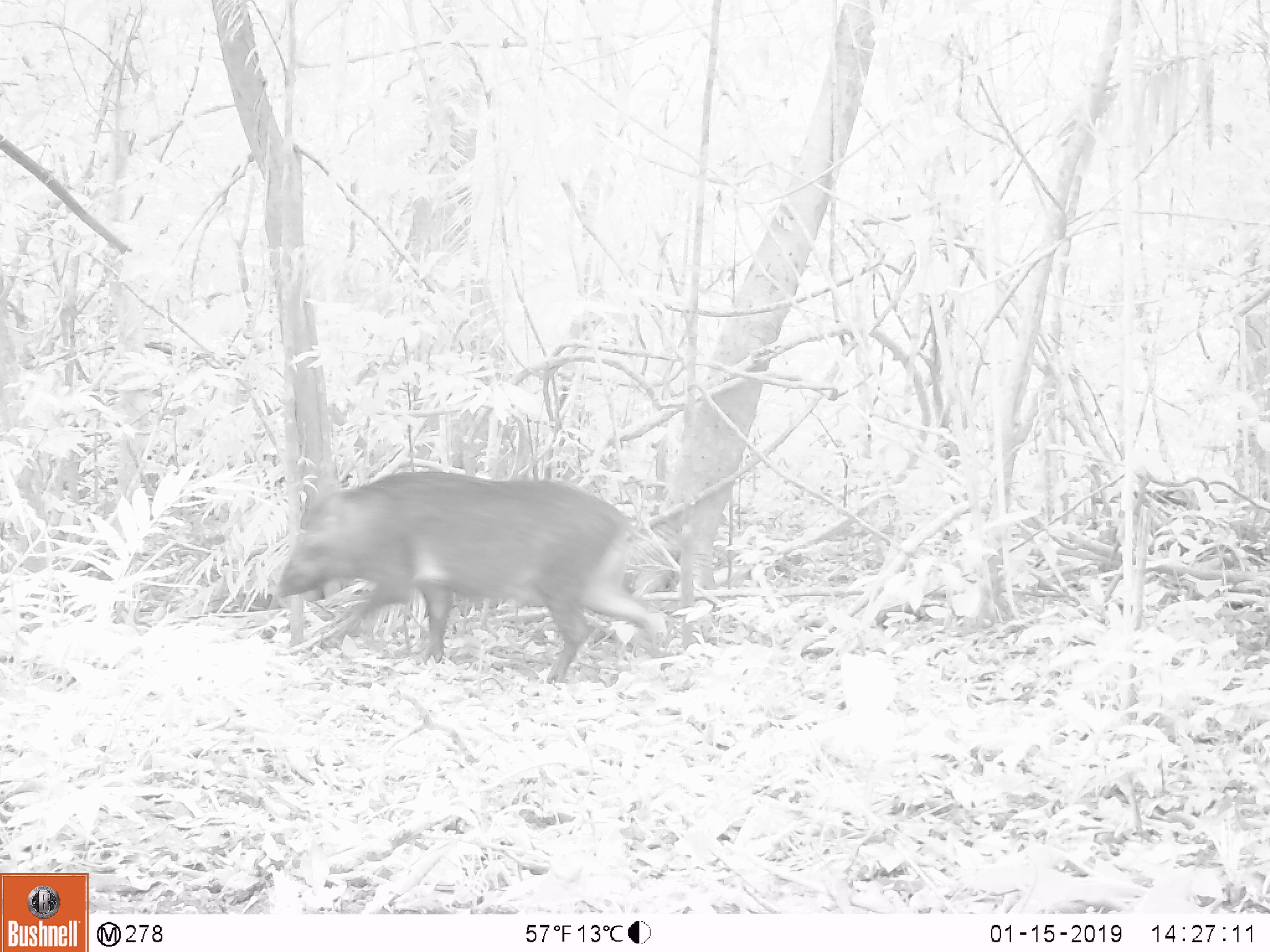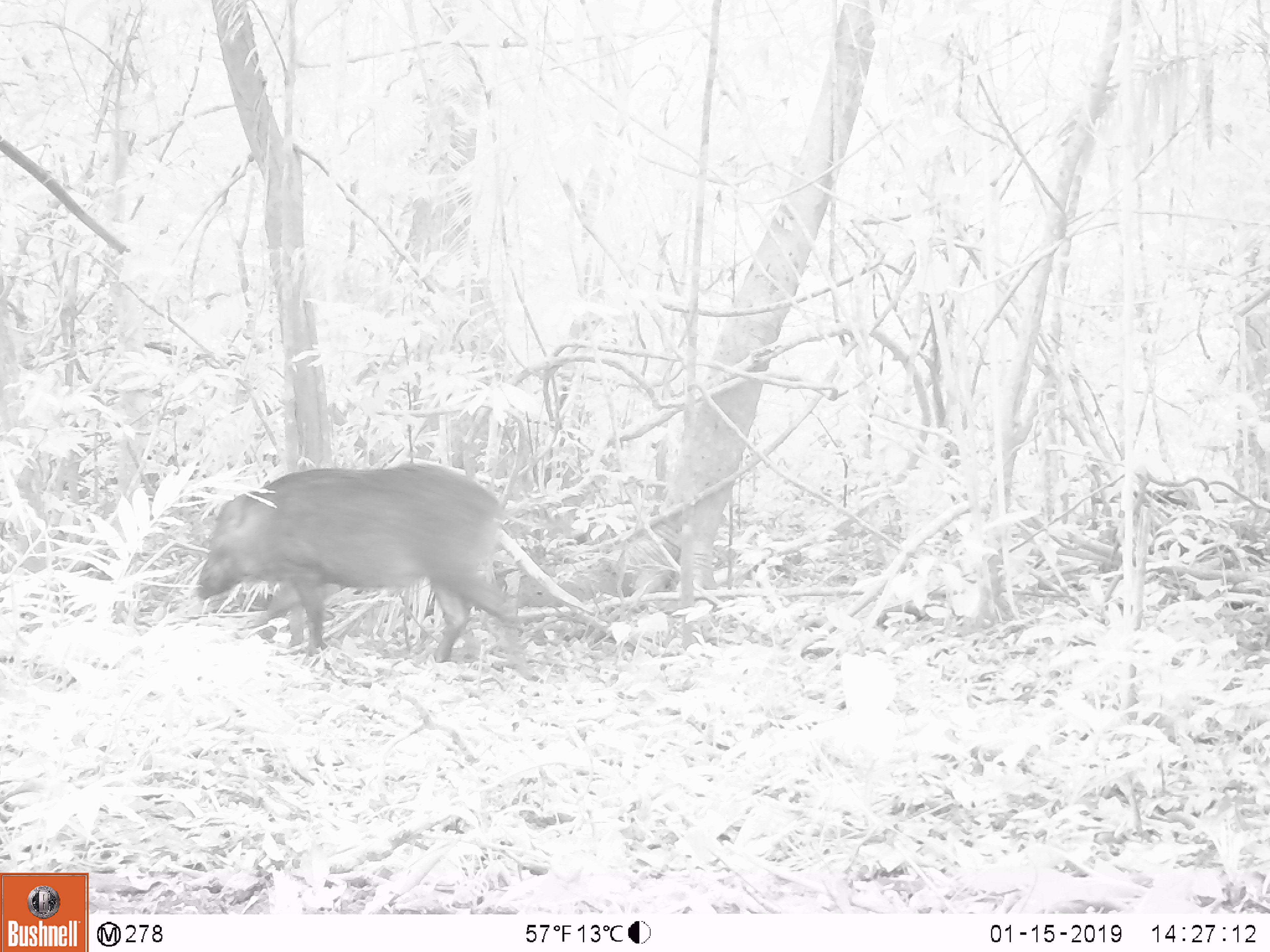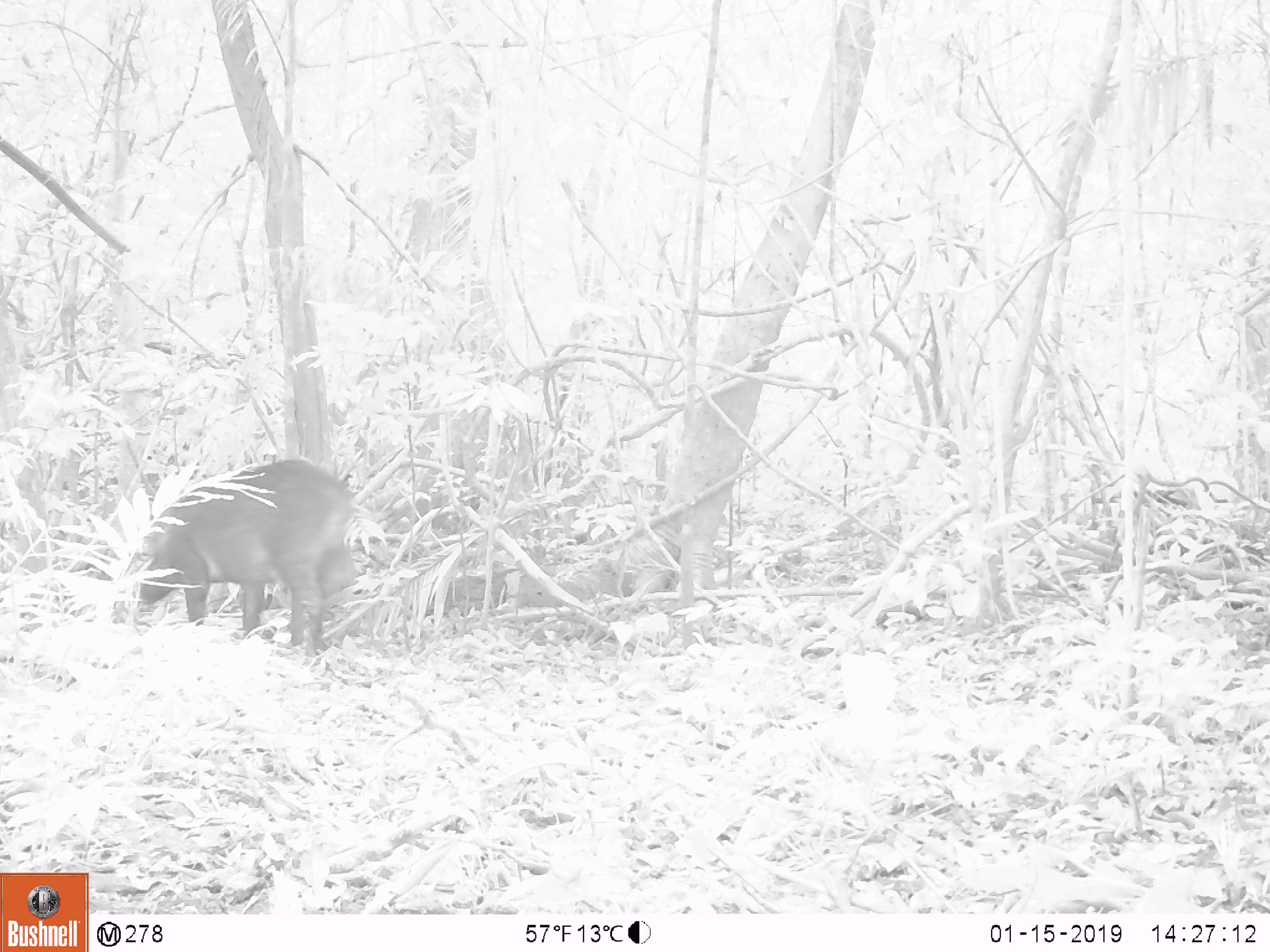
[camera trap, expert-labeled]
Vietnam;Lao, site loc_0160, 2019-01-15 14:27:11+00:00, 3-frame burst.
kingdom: Animalia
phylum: Chordata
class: Mammalia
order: Artiodactyla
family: Suidae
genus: Sus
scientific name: Sus scrofa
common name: eurasian wild pig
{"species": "eurasian wild pig (Sus scrofa)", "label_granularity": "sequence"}